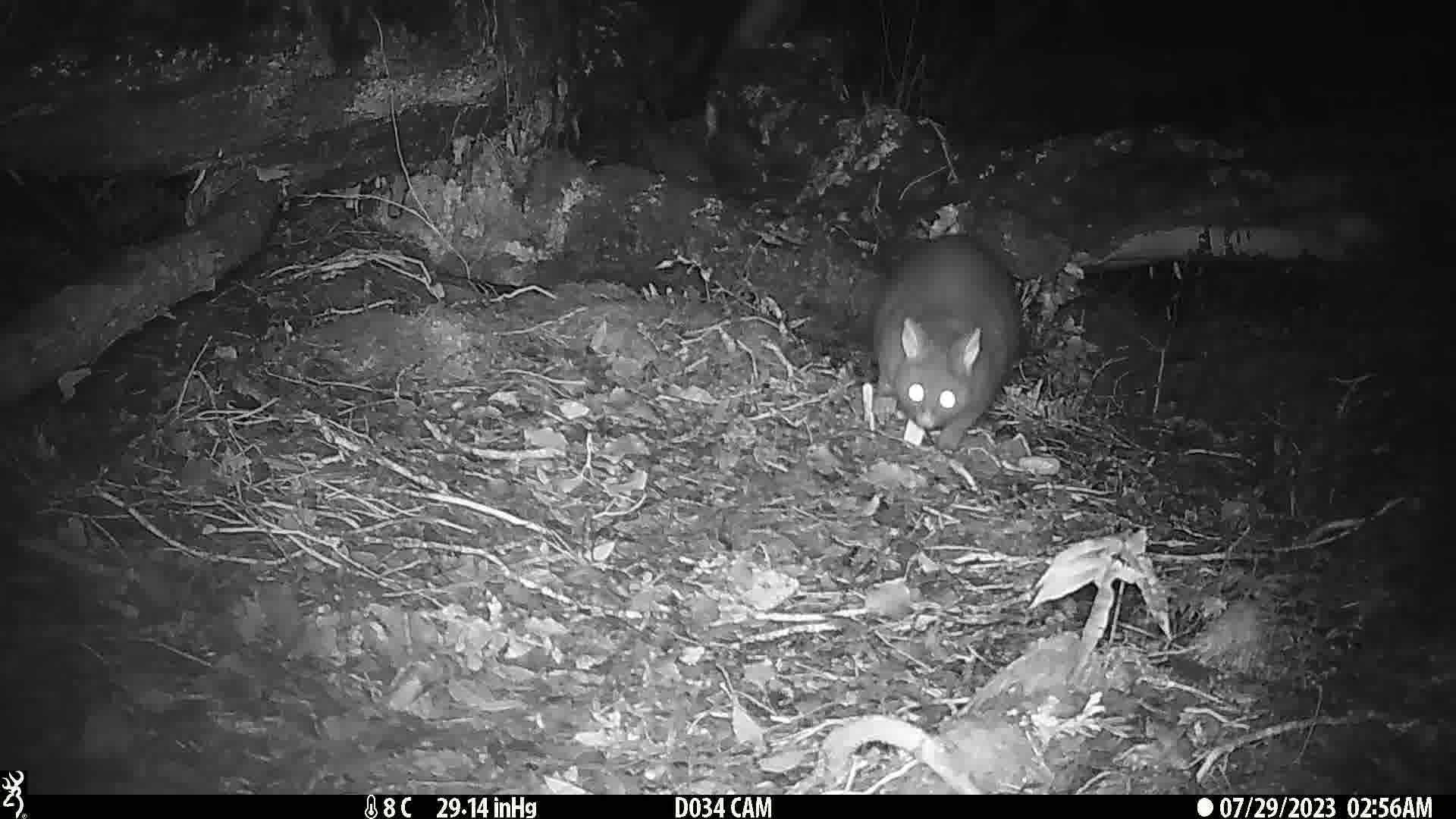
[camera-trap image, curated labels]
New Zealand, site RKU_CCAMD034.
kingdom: Animalia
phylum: Chordata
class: Mammalia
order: Diprotodontia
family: Phalangeridae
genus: Trichosurus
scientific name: Trichosurus vulpecula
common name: common brushtail possum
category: possum